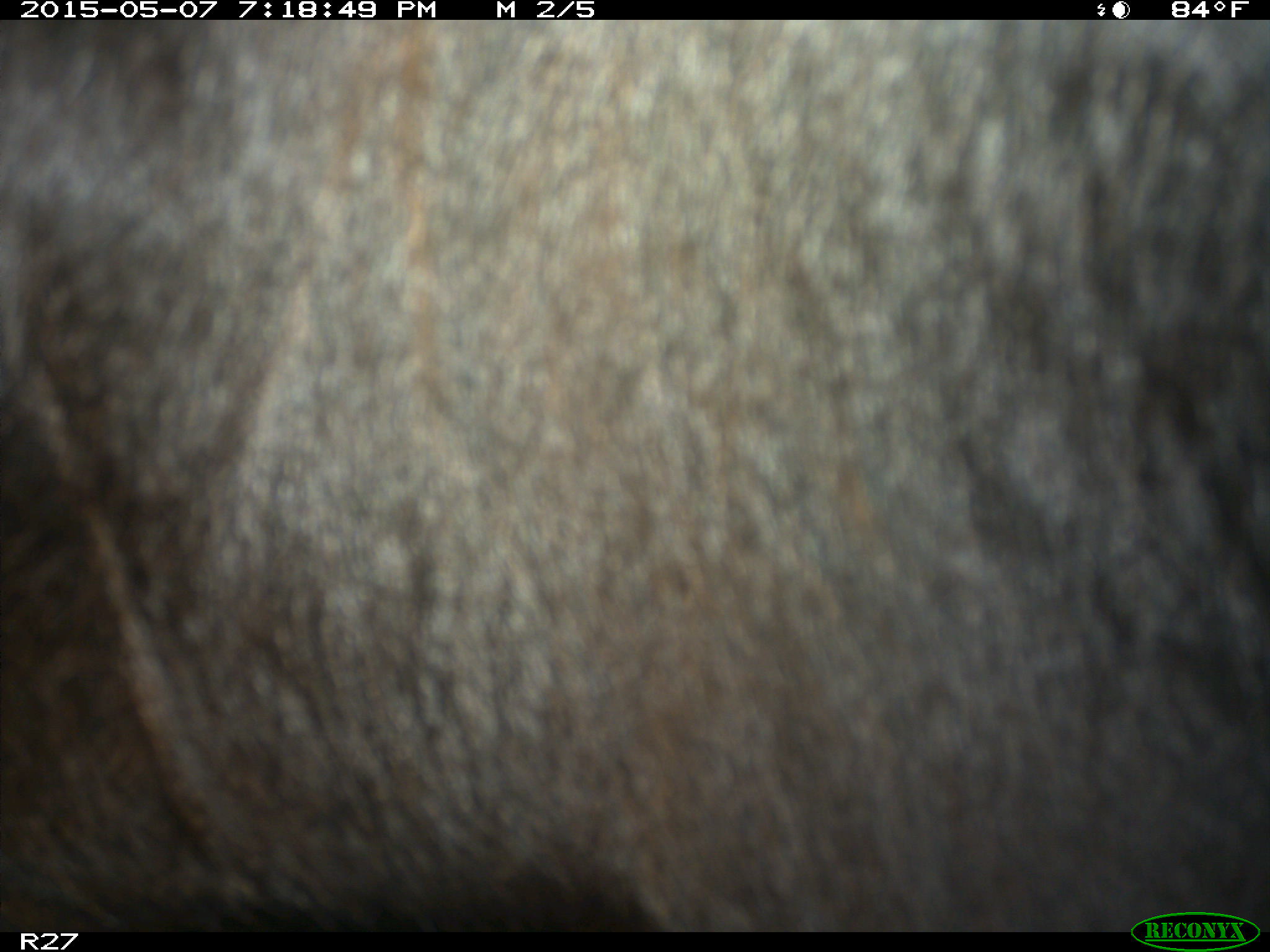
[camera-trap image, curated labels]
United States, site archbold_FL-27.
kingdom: Animalia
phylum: Chordata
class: Mammalia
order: Artiodactyla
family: Bovidae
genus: Bos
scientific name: Bos taurus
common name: domestic cow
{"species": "Bos taurus (domestic cow)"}